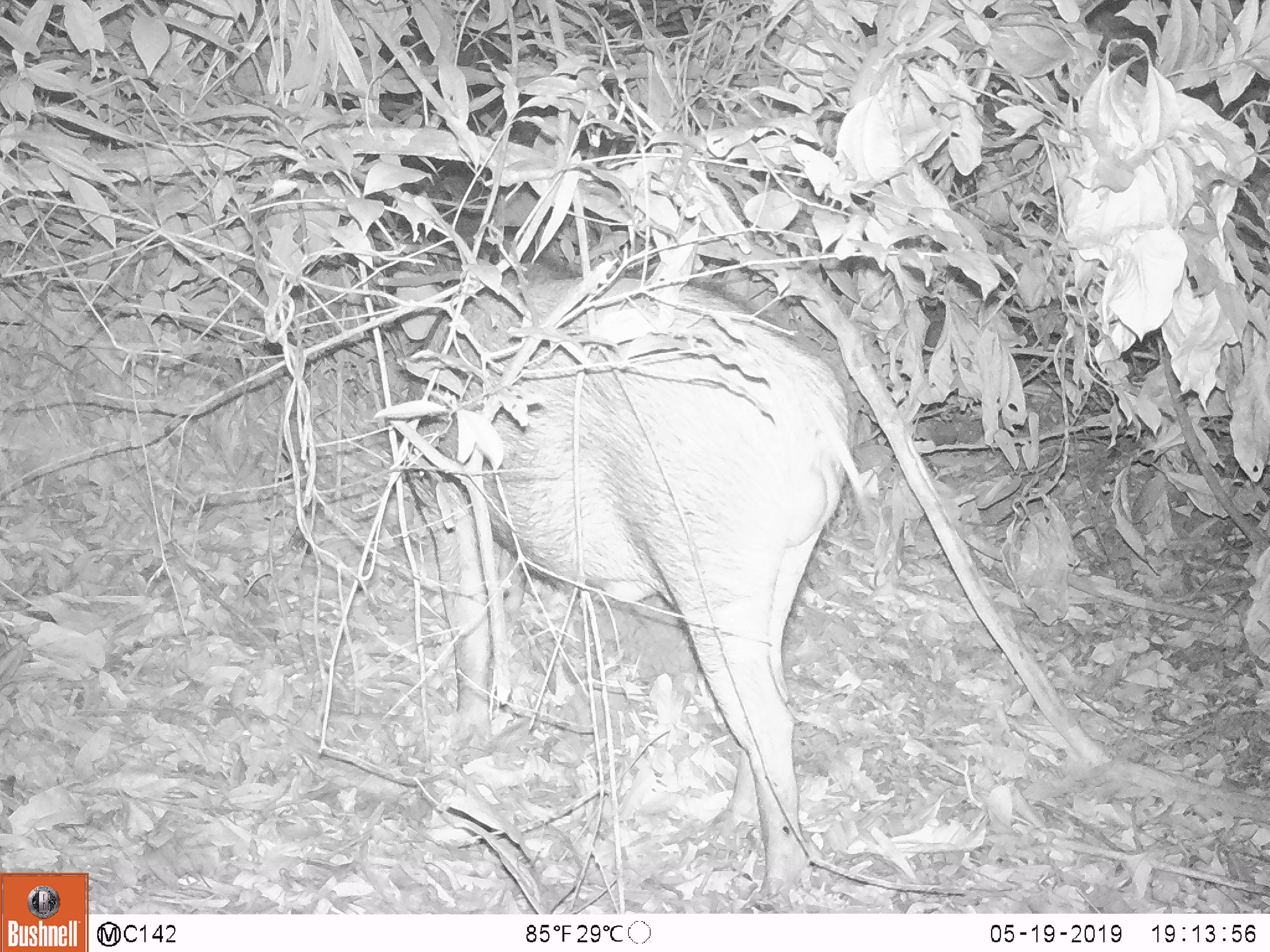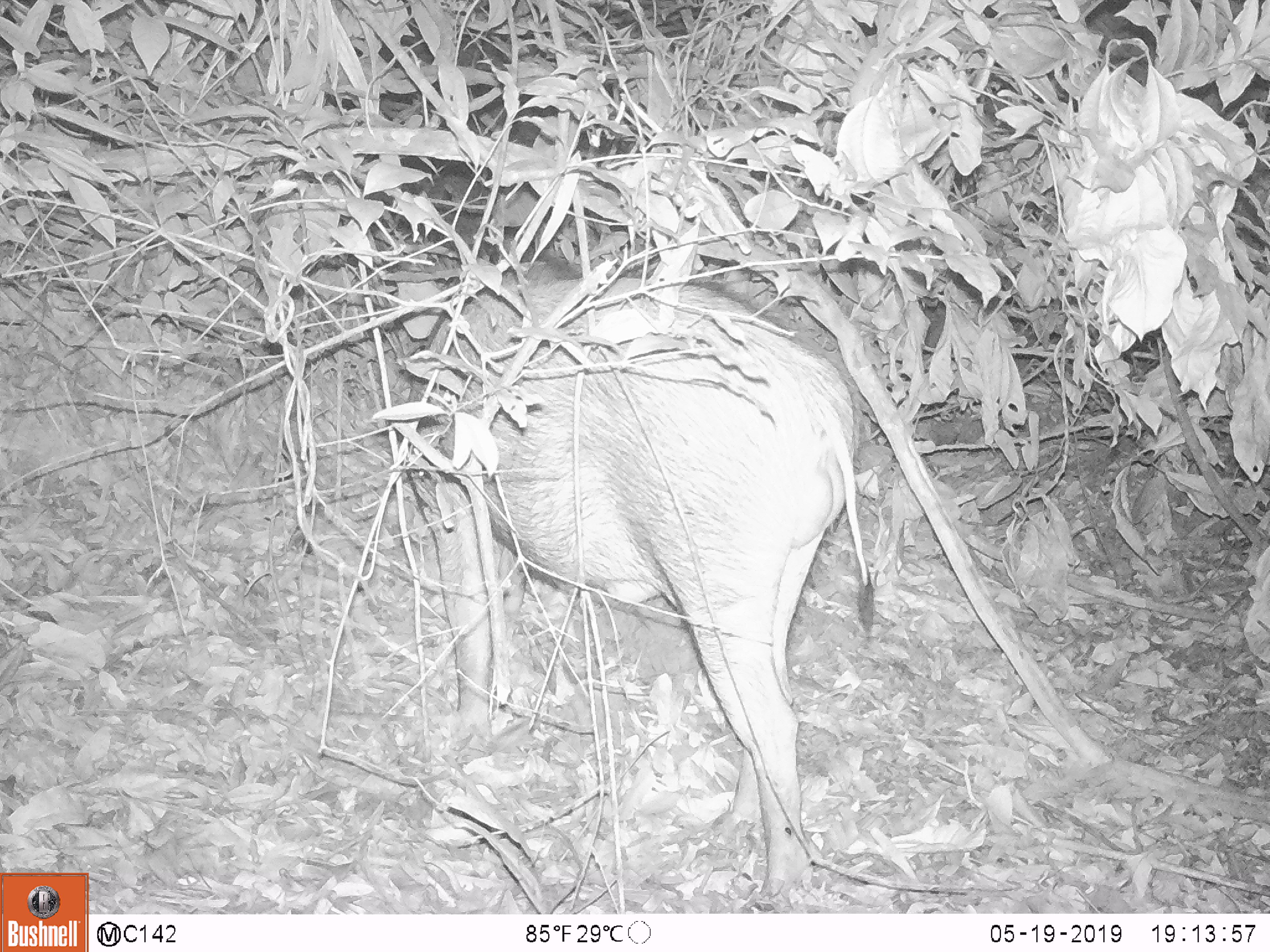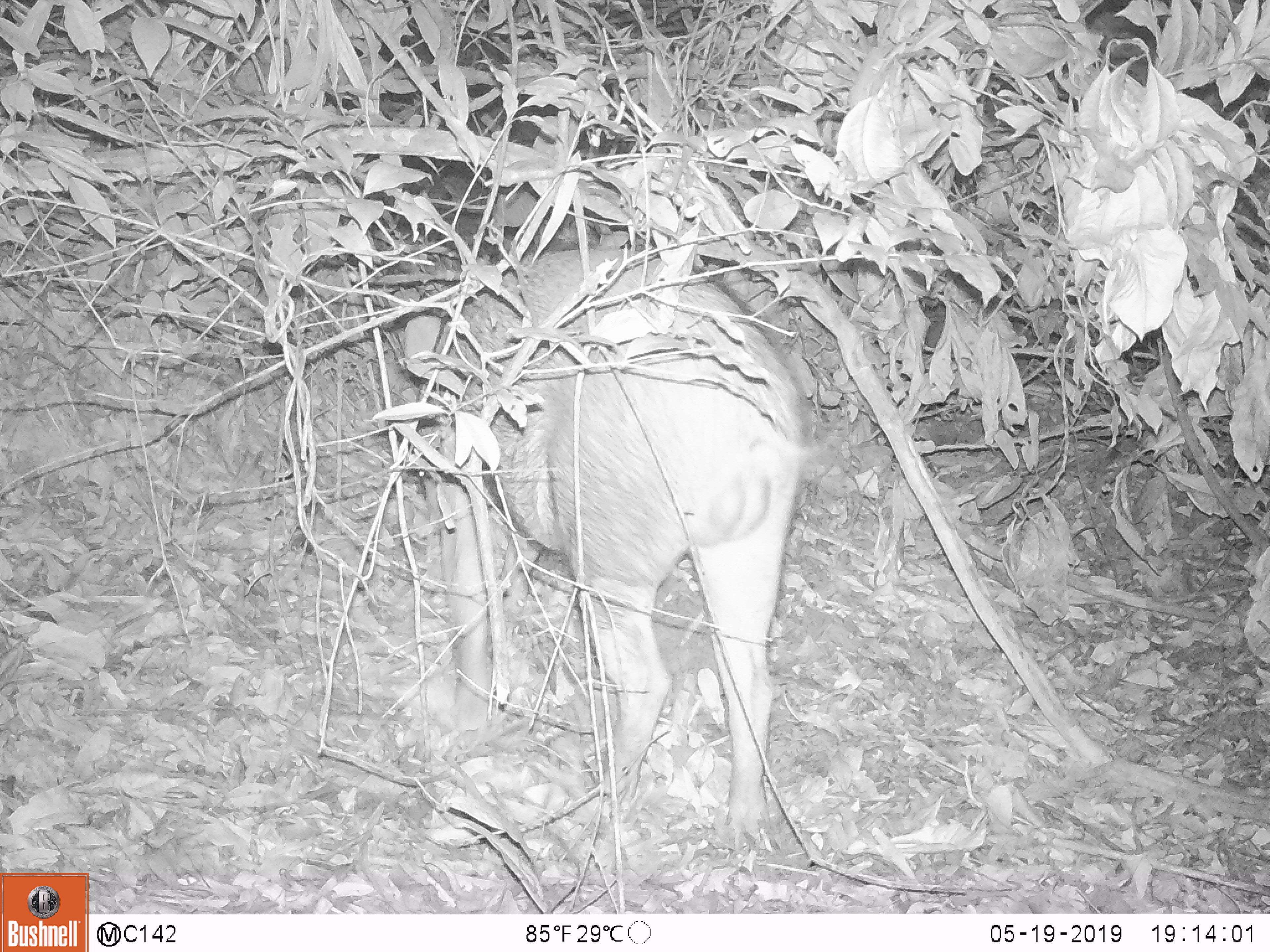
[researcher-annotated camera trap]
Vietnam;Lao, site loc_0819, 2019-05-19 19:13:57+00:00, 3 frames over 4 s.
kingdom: Animalia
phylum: Chordata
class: Mammalia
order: Artiodactyla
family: Suidae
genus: Sus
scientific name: Sus scrofa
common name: eurasian wild pig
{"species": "eurasian wild pig (Sus scrofa)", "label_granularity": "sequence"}